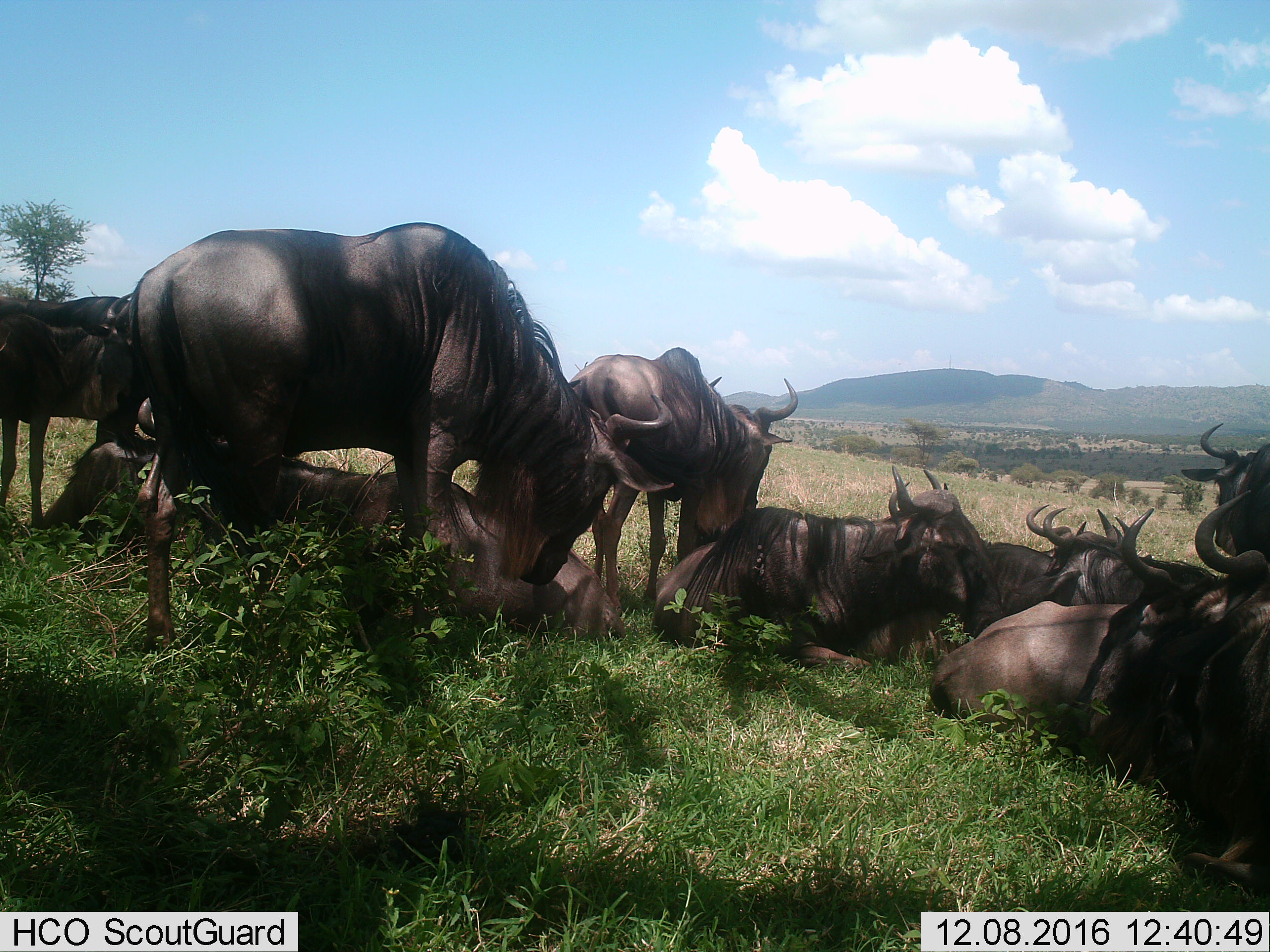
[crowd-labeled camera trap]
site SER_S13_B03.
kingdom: Animalia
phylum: Chordata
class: Mammalia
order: Artiodactyla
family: Bovidae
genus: Connochaetes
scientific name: Connochaetes taurinus taurinus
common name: blue wildebeest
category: wildebeestblue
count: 11-50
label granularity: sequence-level